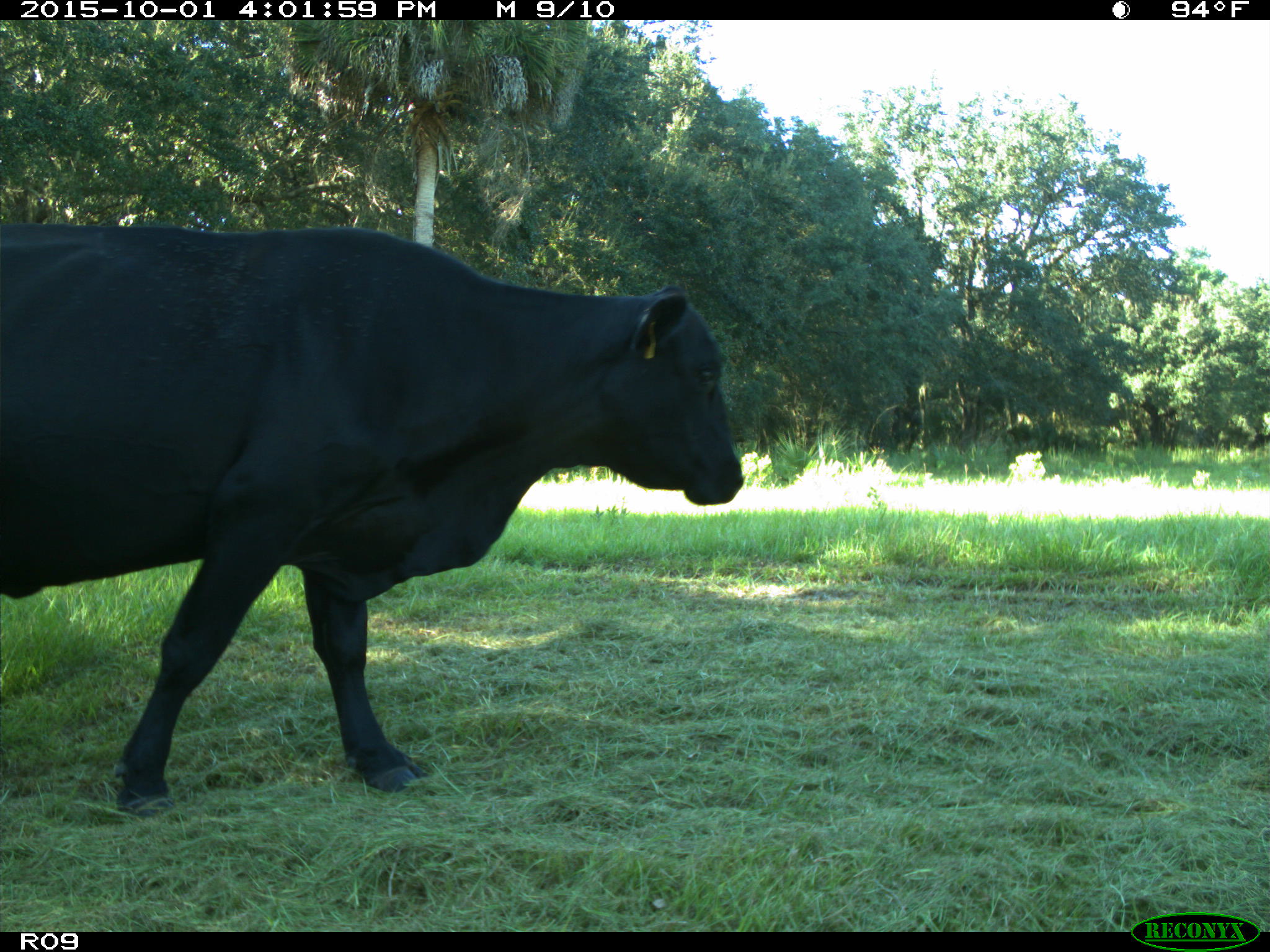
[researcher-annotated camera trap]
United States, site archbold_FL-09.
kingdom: Animalia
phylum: Chordata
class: Mammalia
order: Artiodactyla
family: Bovidae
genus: Bos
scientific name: Bos taurus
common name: domestic cow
Bos taurus (domestic cow).